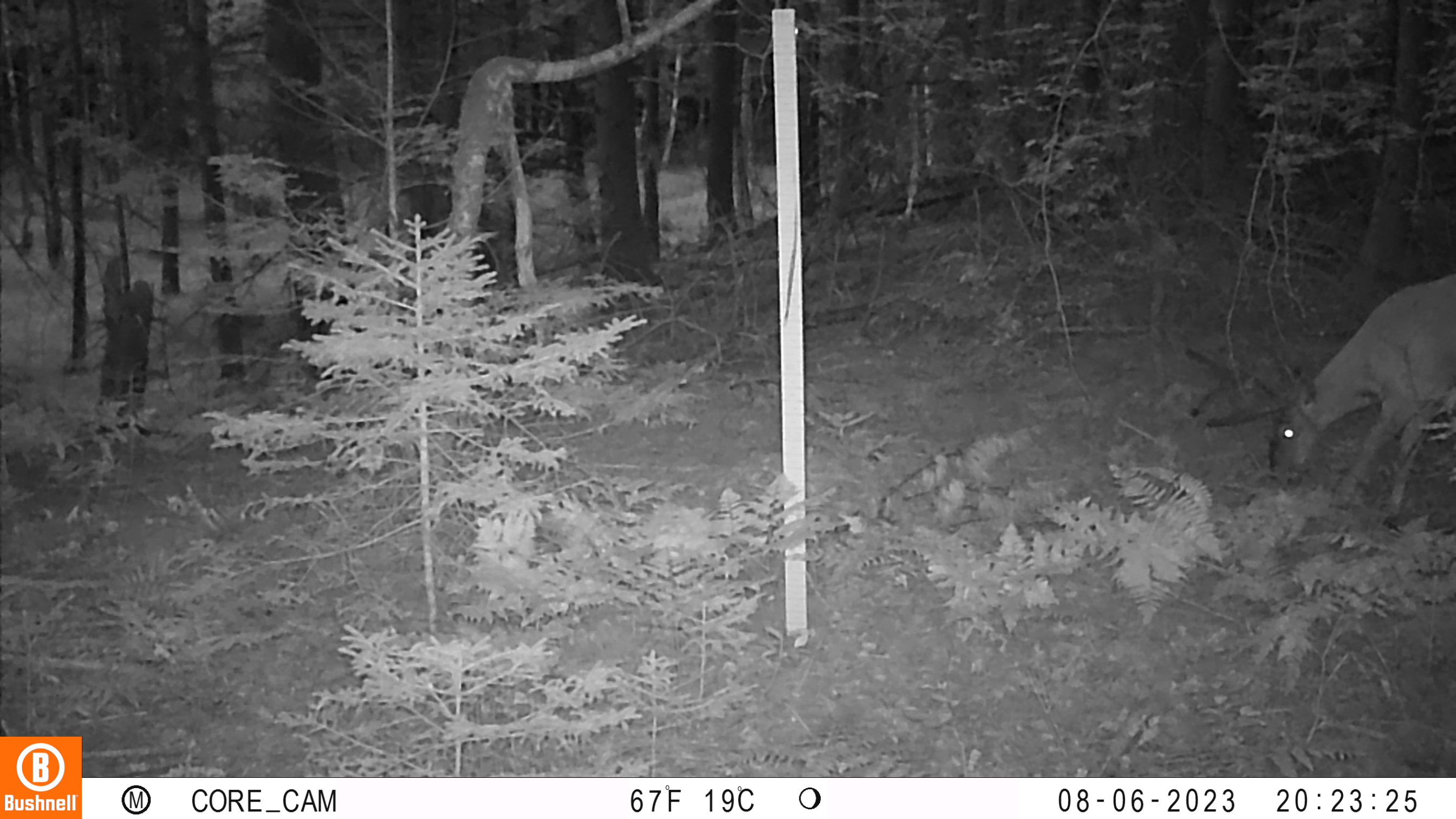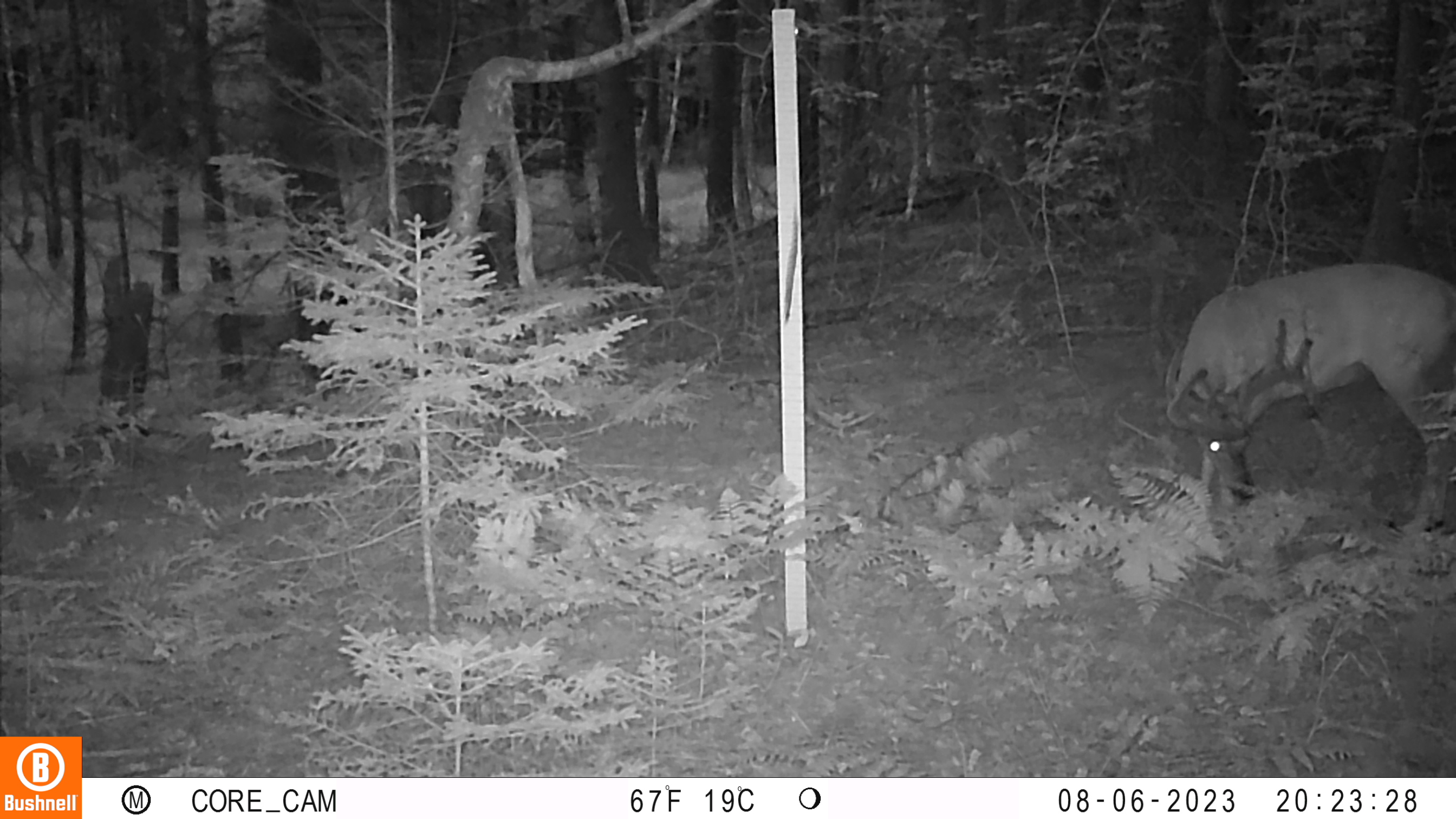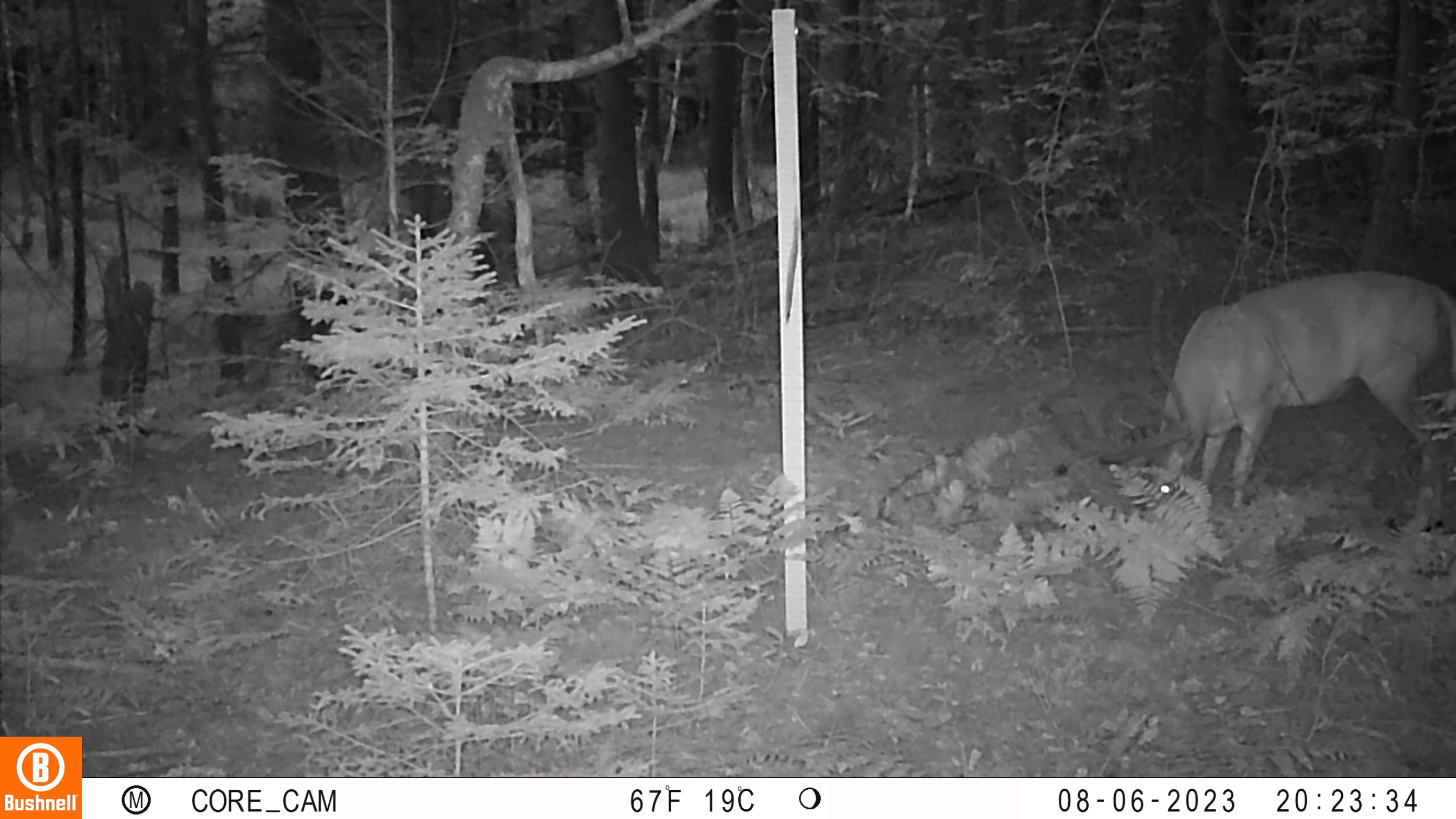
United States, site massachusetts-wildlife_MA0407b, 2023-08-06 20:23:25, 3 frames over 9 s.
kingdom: Animalia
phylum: Chordata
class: Mammalia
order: Artiodactyla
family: Cervidae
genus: Odocoileus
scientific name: Odocoileus virginianus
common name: white-tailed deer